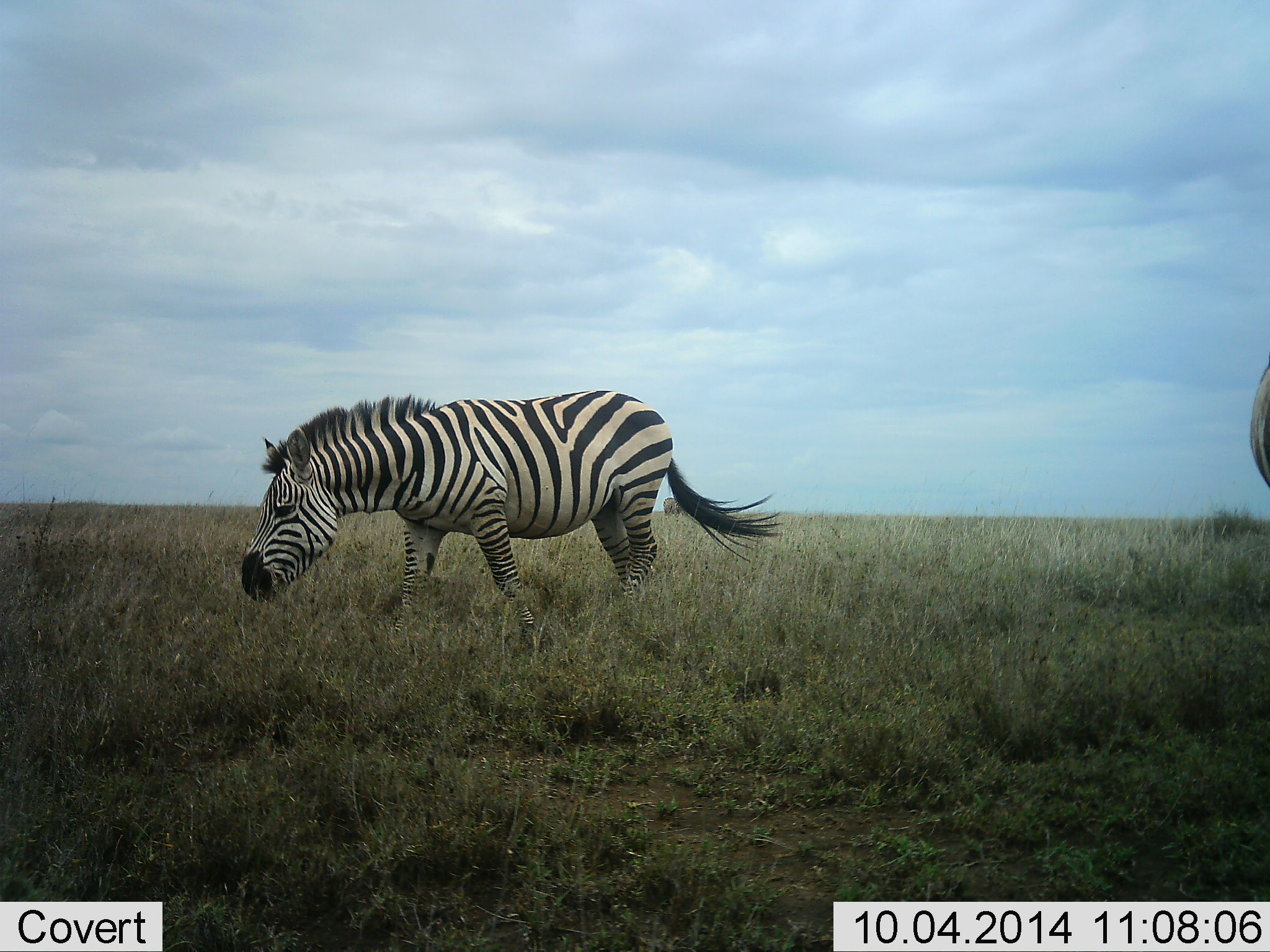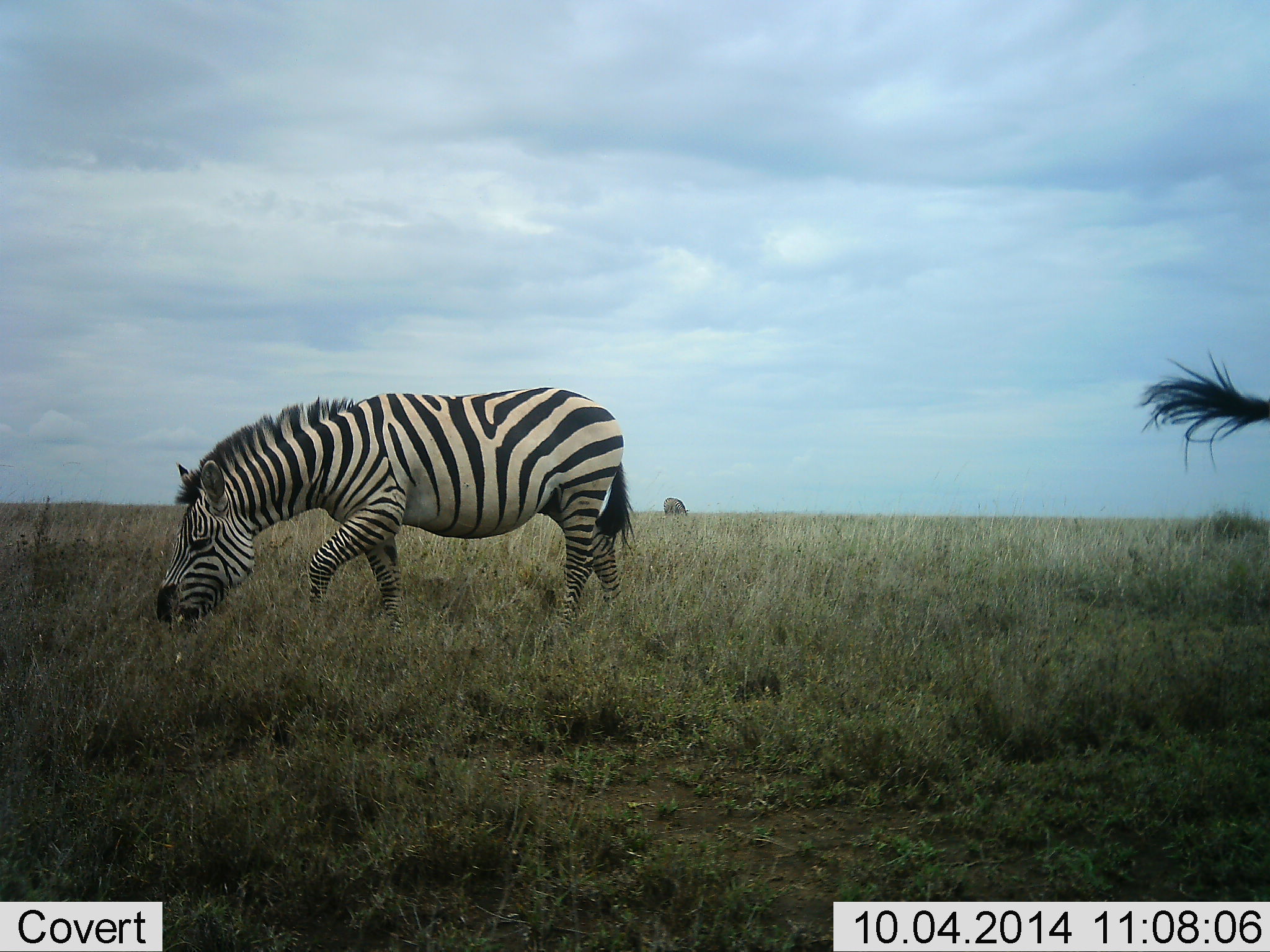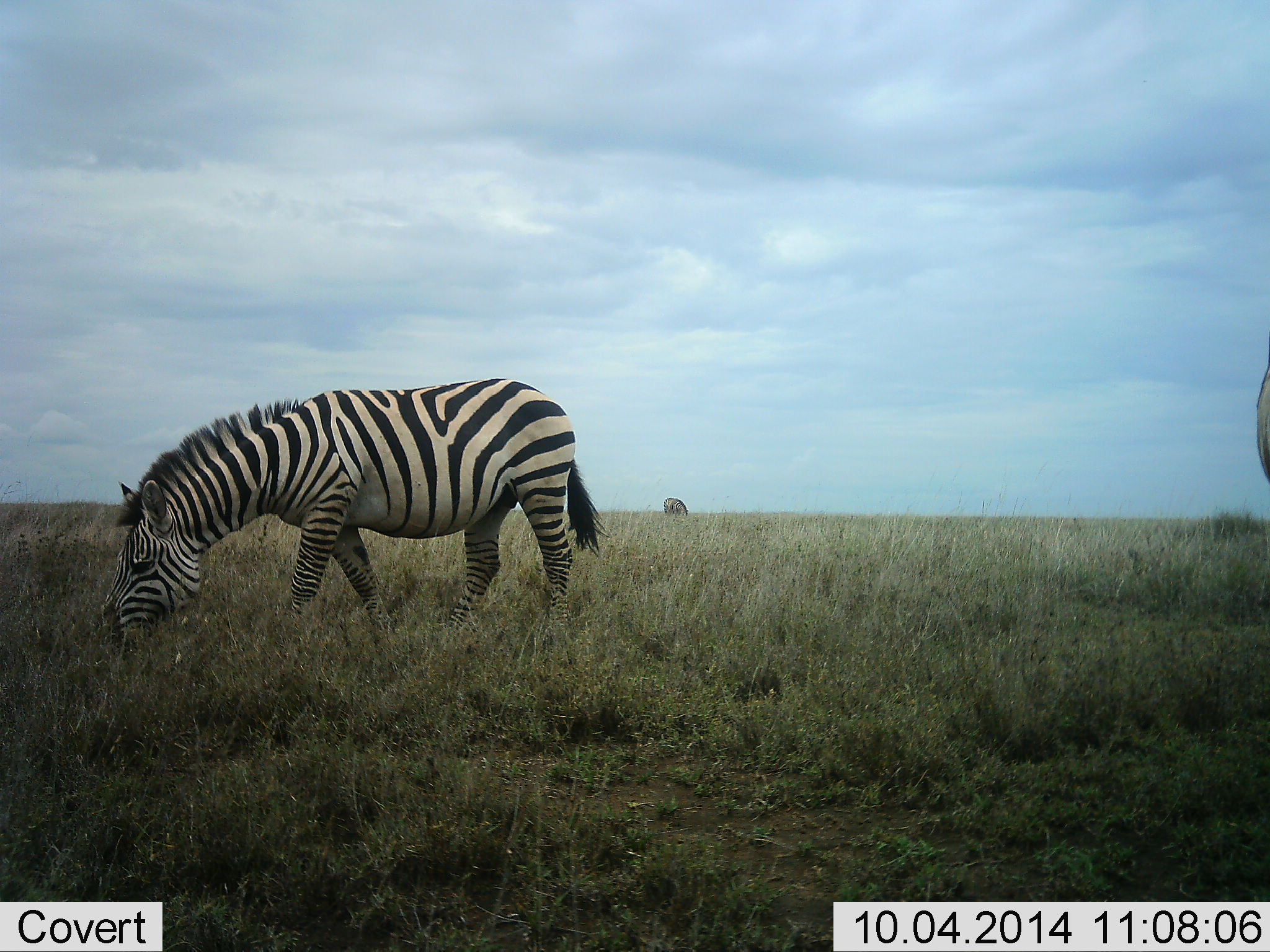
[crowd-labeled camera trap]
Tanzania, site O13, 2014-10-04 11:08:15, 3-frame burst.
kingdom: Animalia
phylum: Chordata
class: Mammalia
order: Perissodactyla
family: Equidae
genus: Equus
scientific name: Equus quagga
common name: plains zebra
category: zebra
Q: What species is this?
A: Zebra (plains zebra) (Equus quagga).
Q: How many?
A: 2.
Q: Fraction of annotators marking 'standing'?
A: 10%.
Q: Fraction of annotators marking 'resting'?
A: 0%.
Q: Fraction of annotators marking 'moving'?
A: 20%.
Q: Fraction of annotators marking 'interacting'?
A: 0%.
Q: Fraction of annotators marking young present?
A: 0%.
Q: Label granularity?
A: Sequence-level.